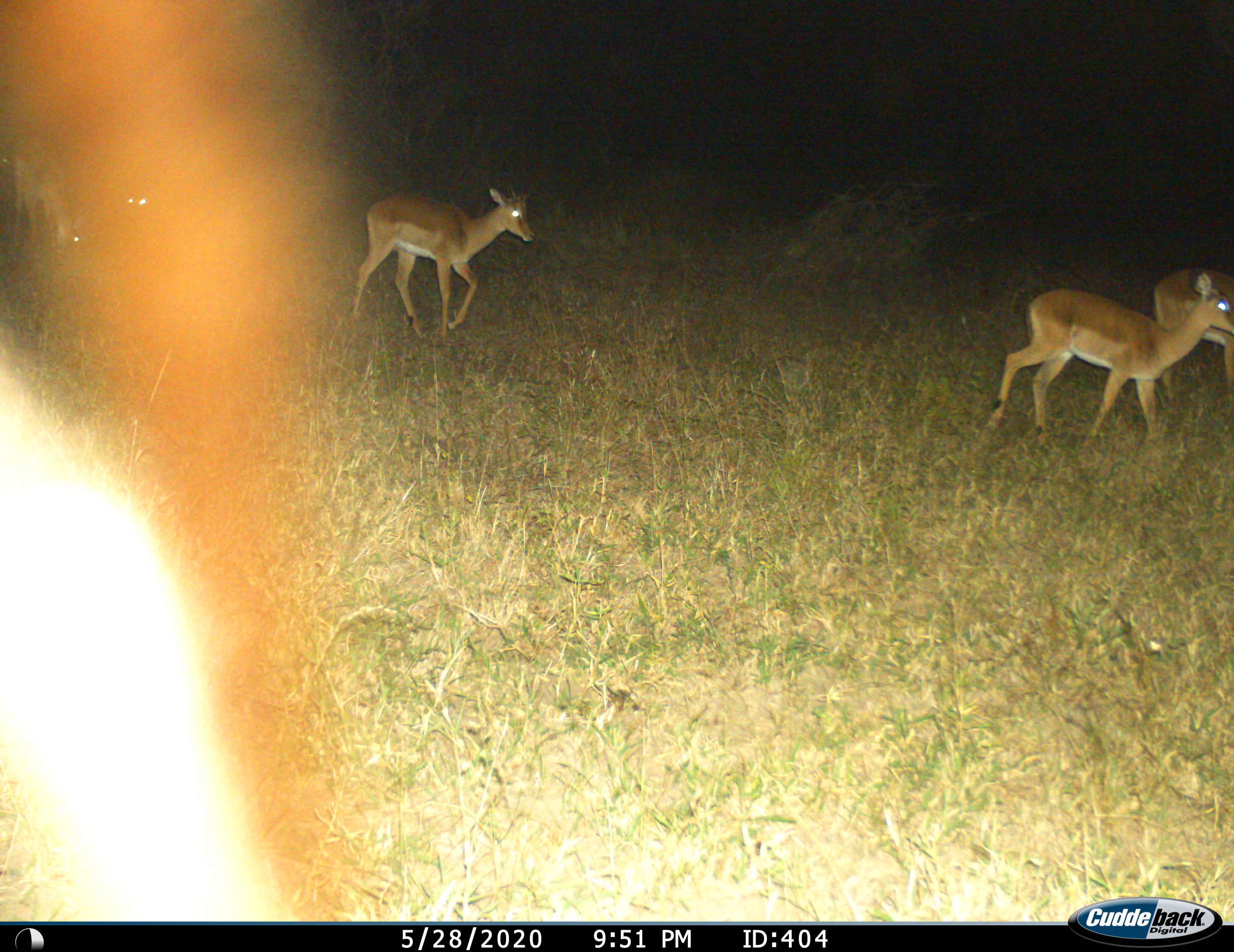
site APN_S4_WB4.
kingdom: Animalia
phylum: Chordata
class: Mammalia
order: Artiodactyla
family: Bovidae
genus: Aepyceros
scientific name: Aepyceros melampus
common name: impala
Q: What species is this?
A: Impala (Aepyceros melampus).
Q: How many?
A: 5.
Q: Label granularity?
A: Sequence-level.